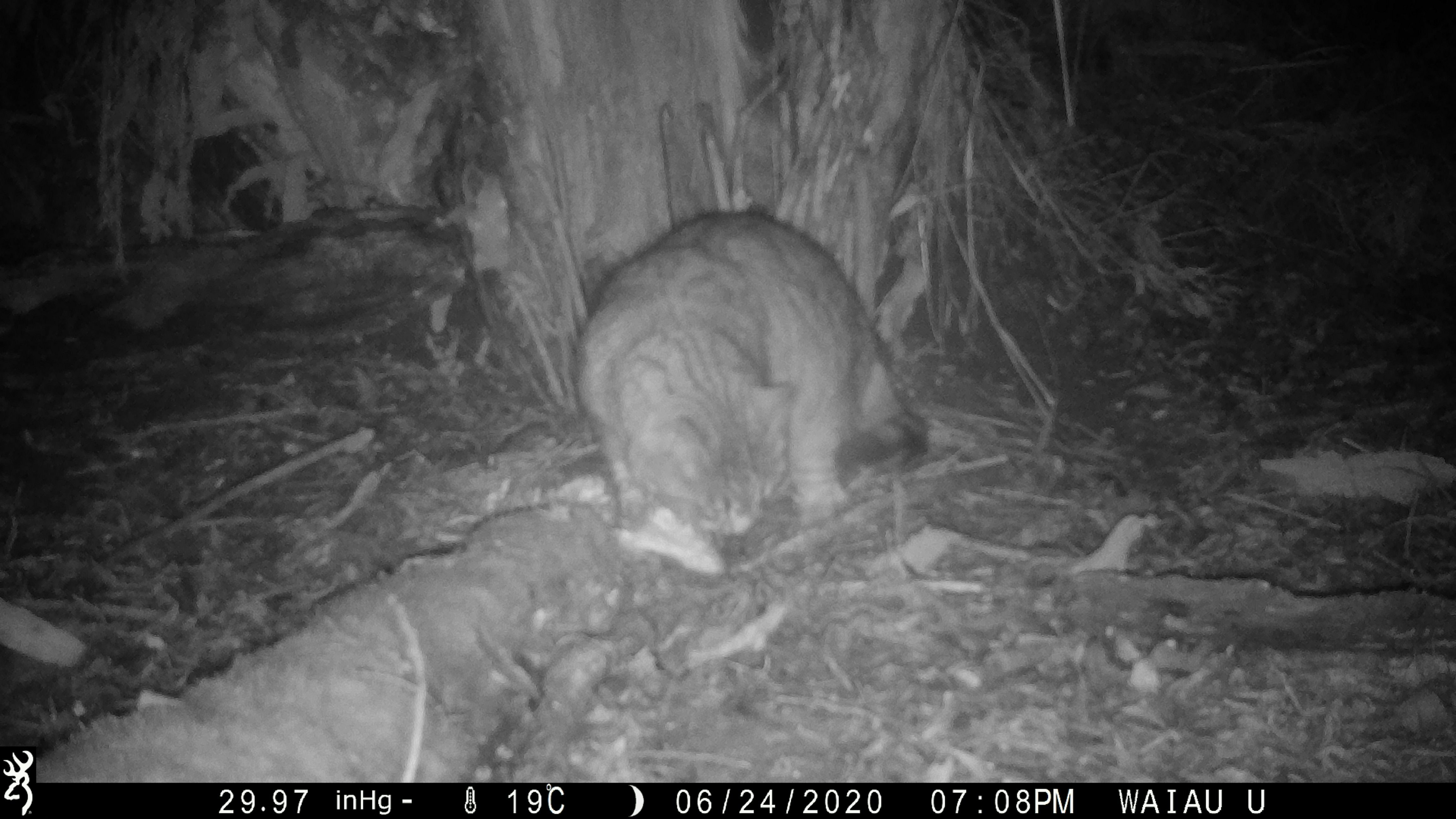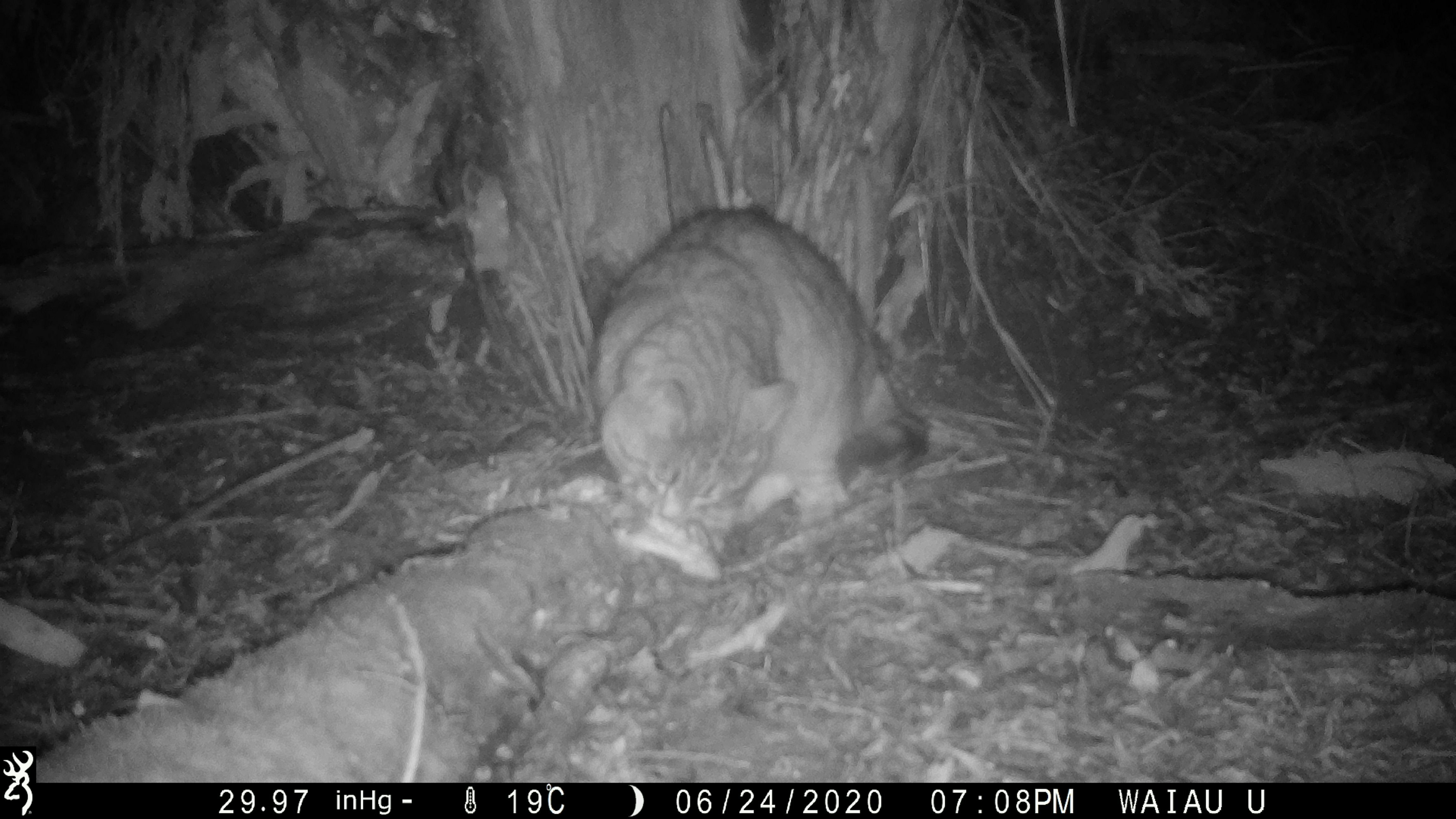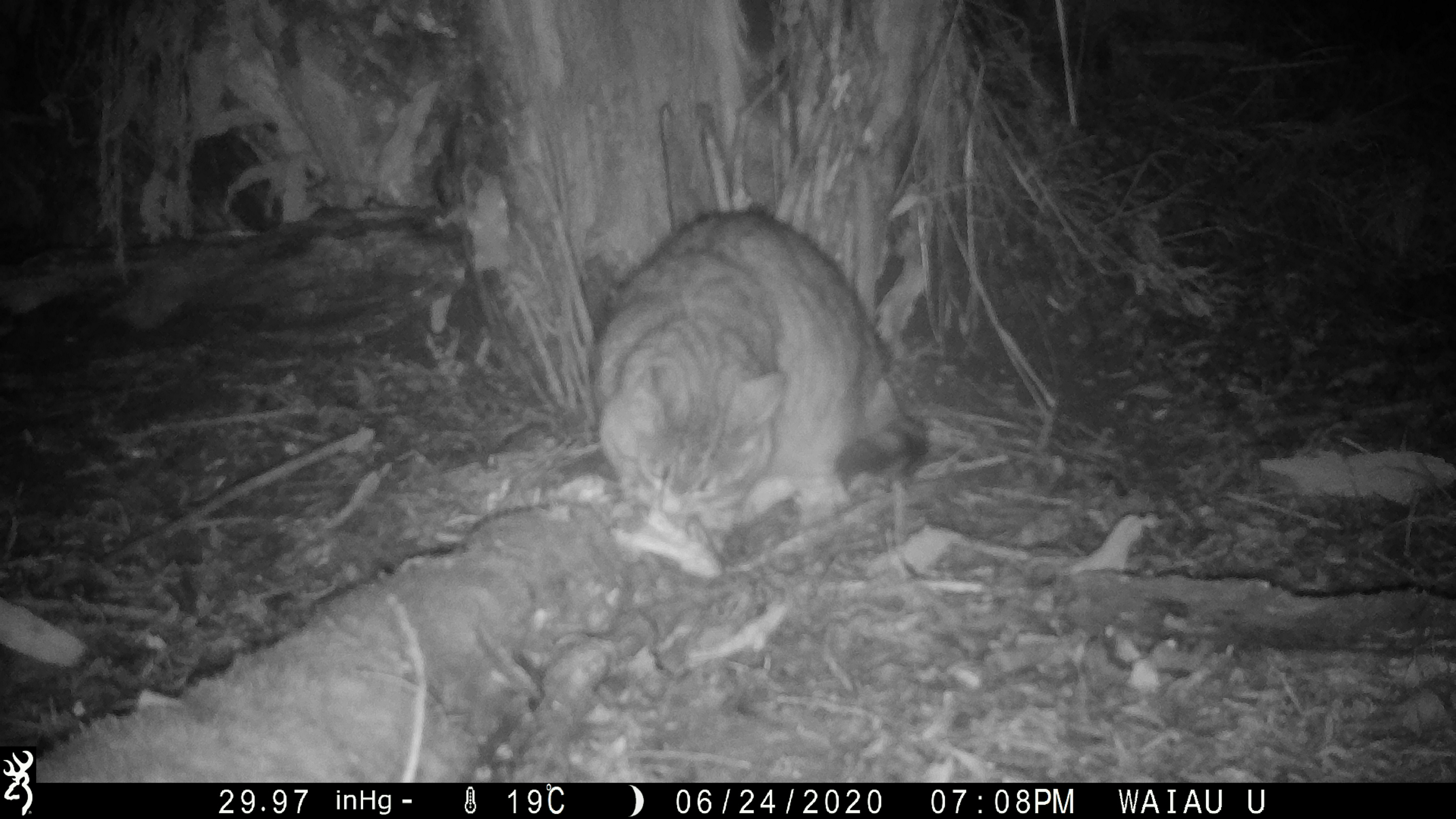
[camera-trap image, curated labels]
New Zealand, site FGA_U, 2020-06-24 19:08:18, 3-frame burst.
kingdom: Animalia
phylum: Chordata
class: Mammalia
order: Carnivora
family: Felidae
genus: Felis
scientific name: Felis catus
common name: domestic cat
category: cat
Cat (domestic cat) (Felis catus).